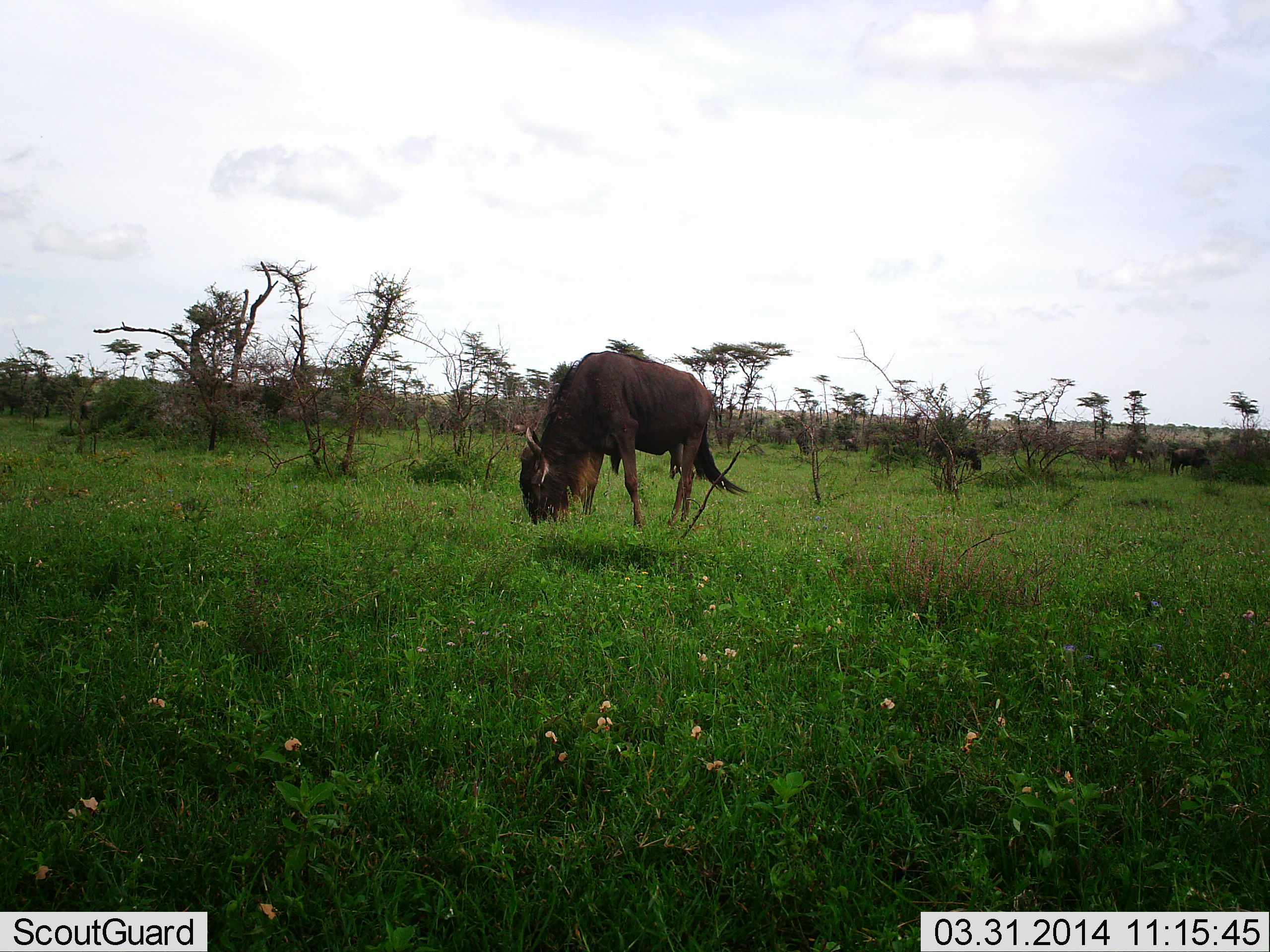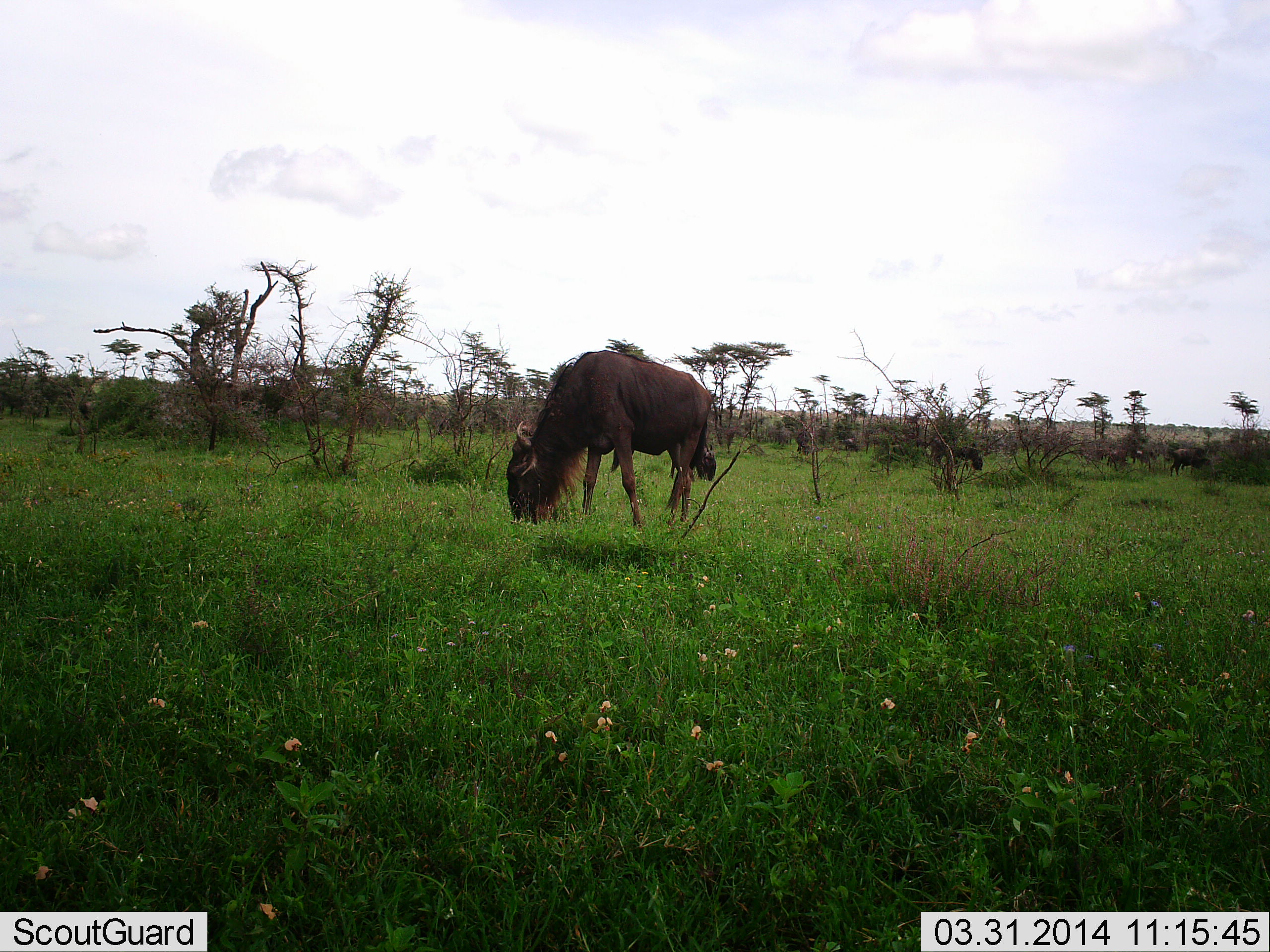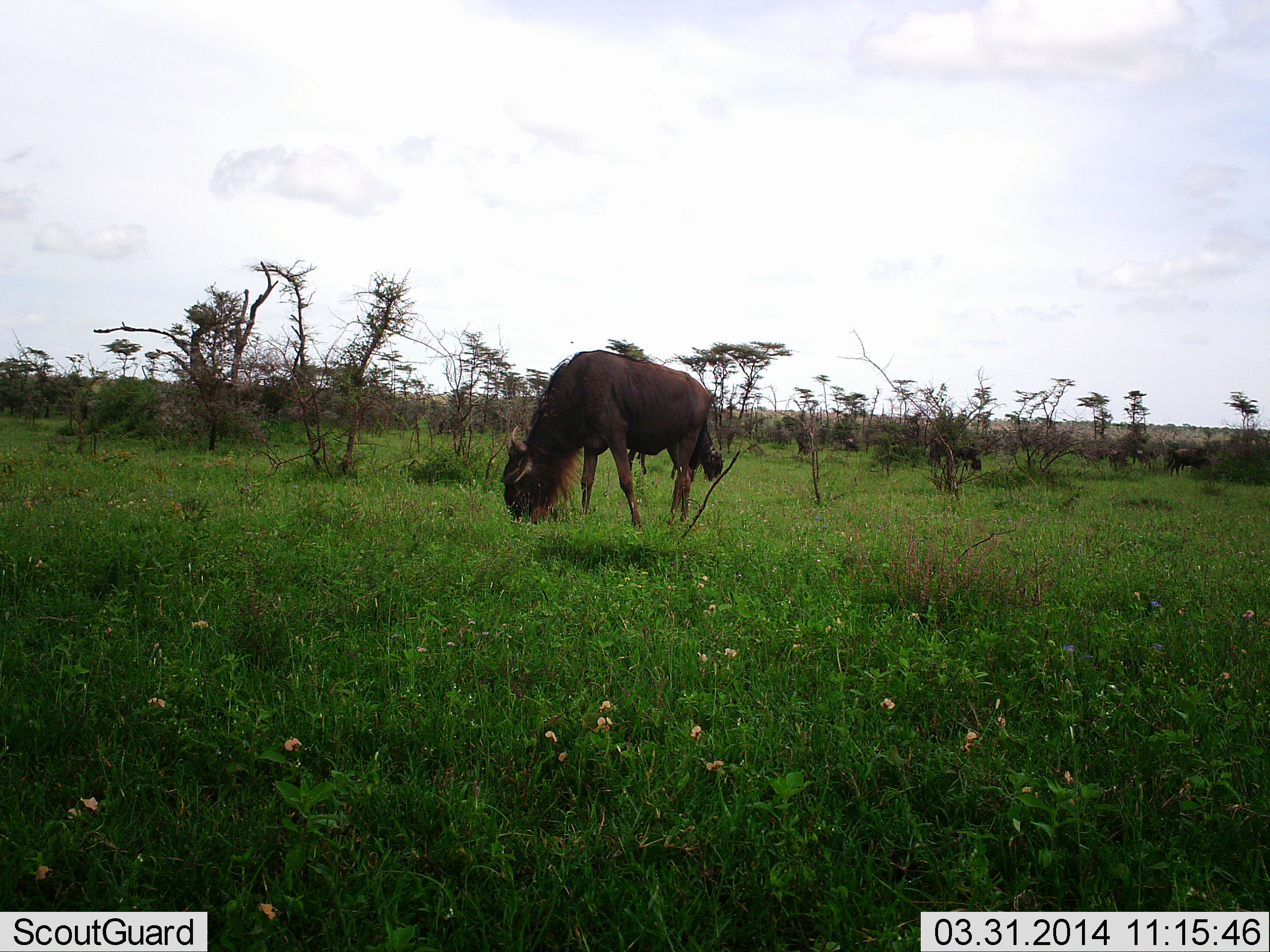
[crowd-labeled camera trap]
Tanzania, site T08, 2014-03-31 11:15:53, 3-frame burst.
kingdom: Animalia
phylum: Chordata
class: Mammalia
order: Artiodactyla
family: Bovidae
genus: Connochaetes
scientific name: Connochaetes taurinus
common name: blue wildebeest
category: wildebeest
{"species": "wildebeest (blue wildebeest) (Connochaetes taurinus)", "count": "4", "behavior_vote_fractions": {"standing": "10%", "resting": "0%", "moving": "0%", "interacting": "0%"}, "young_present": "0%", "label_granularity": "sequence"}